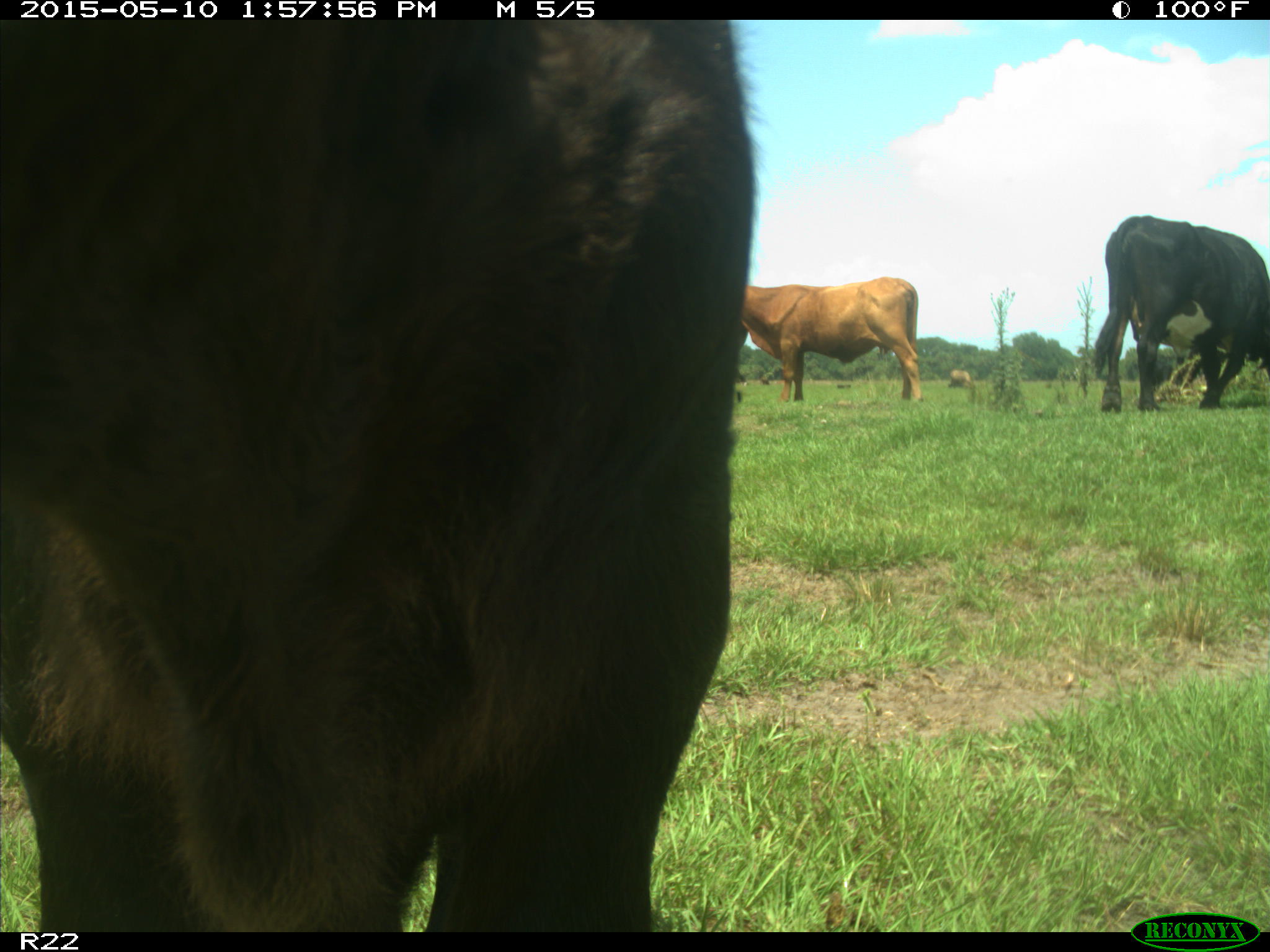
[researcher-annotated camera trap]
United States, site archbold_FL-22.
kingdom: Animalia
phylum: Chordata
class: Mammalia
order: Artiodactyla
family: Bovidae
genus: Bos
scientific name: Bos taurus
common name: domestic cow